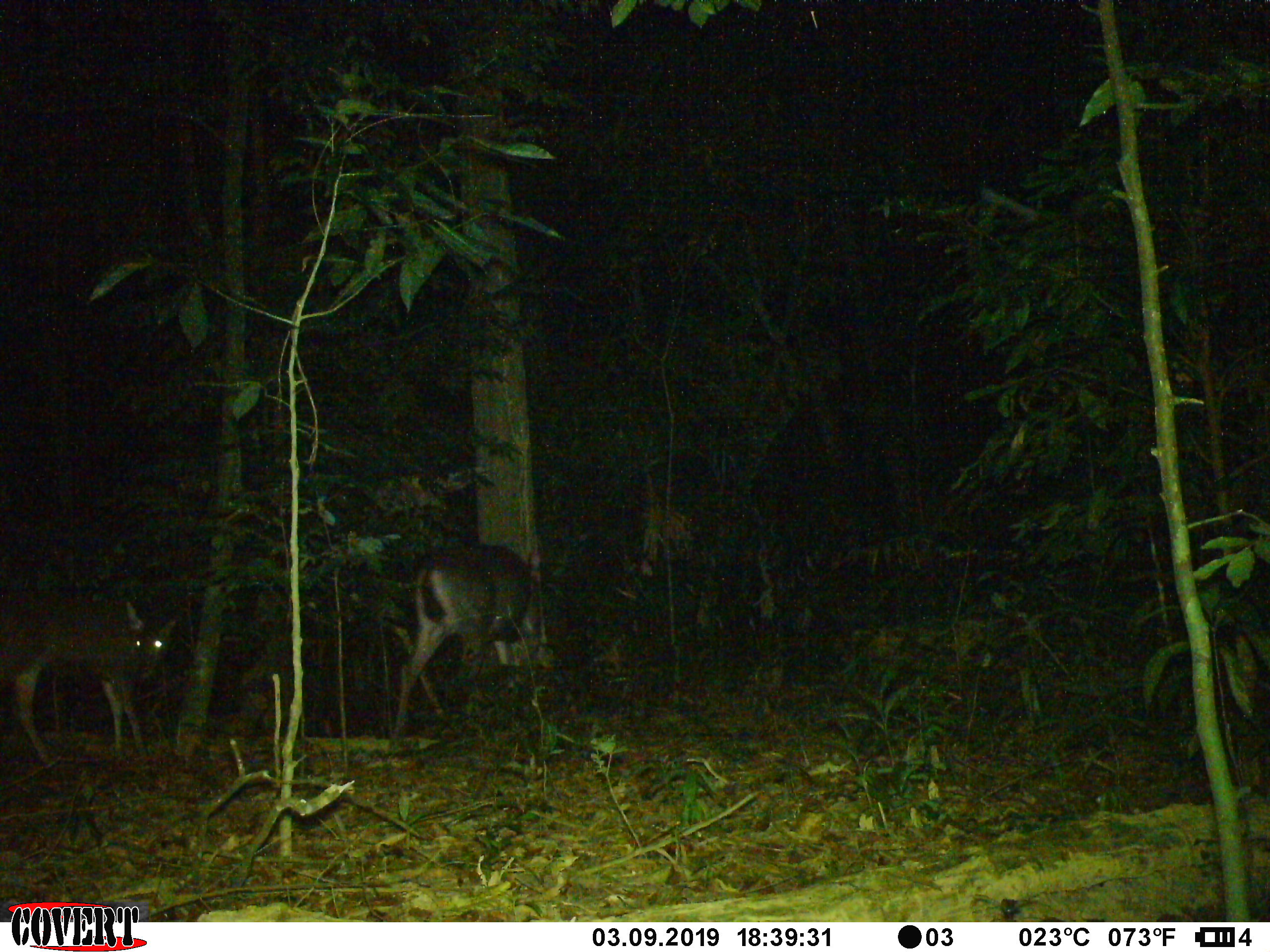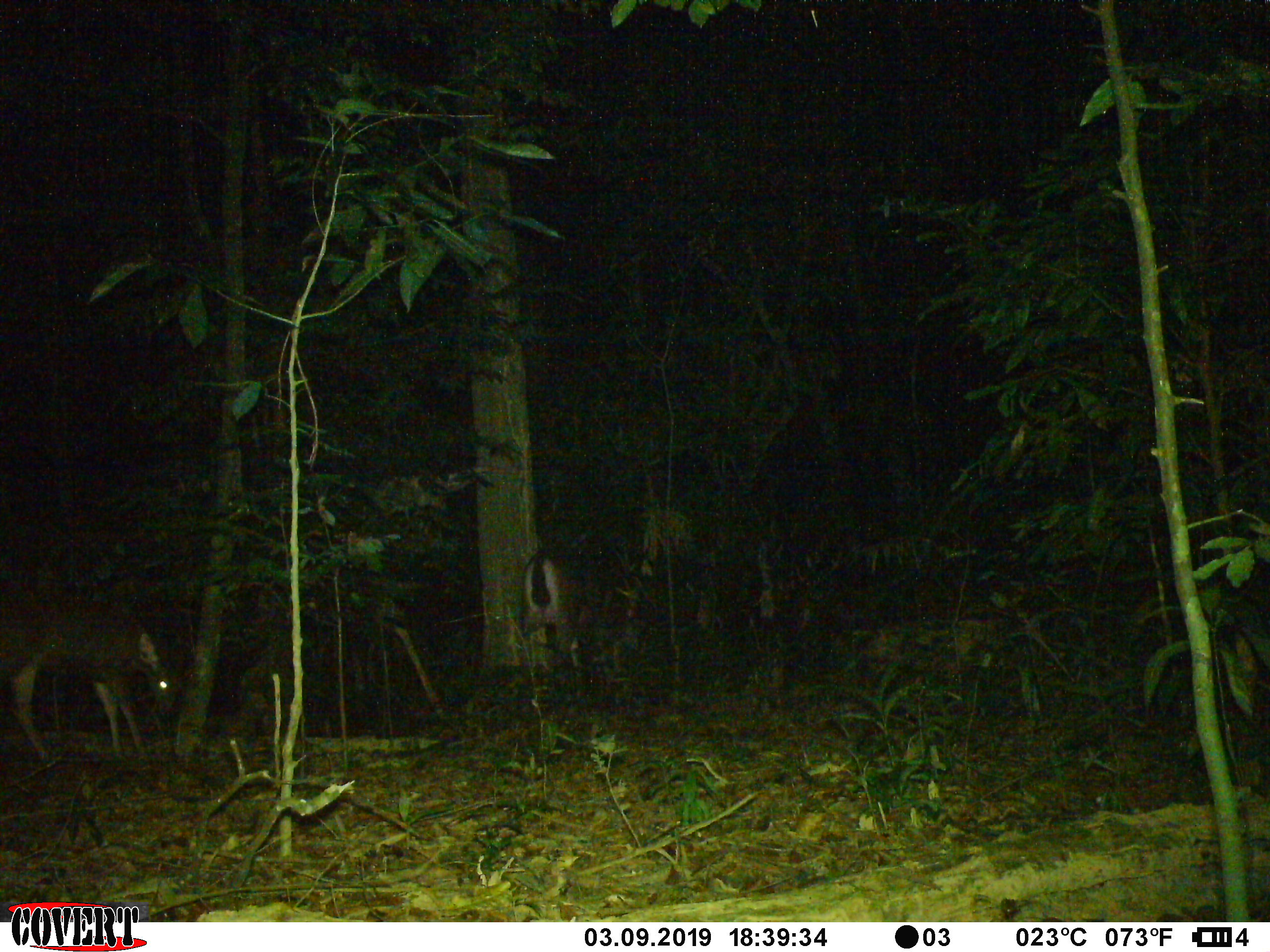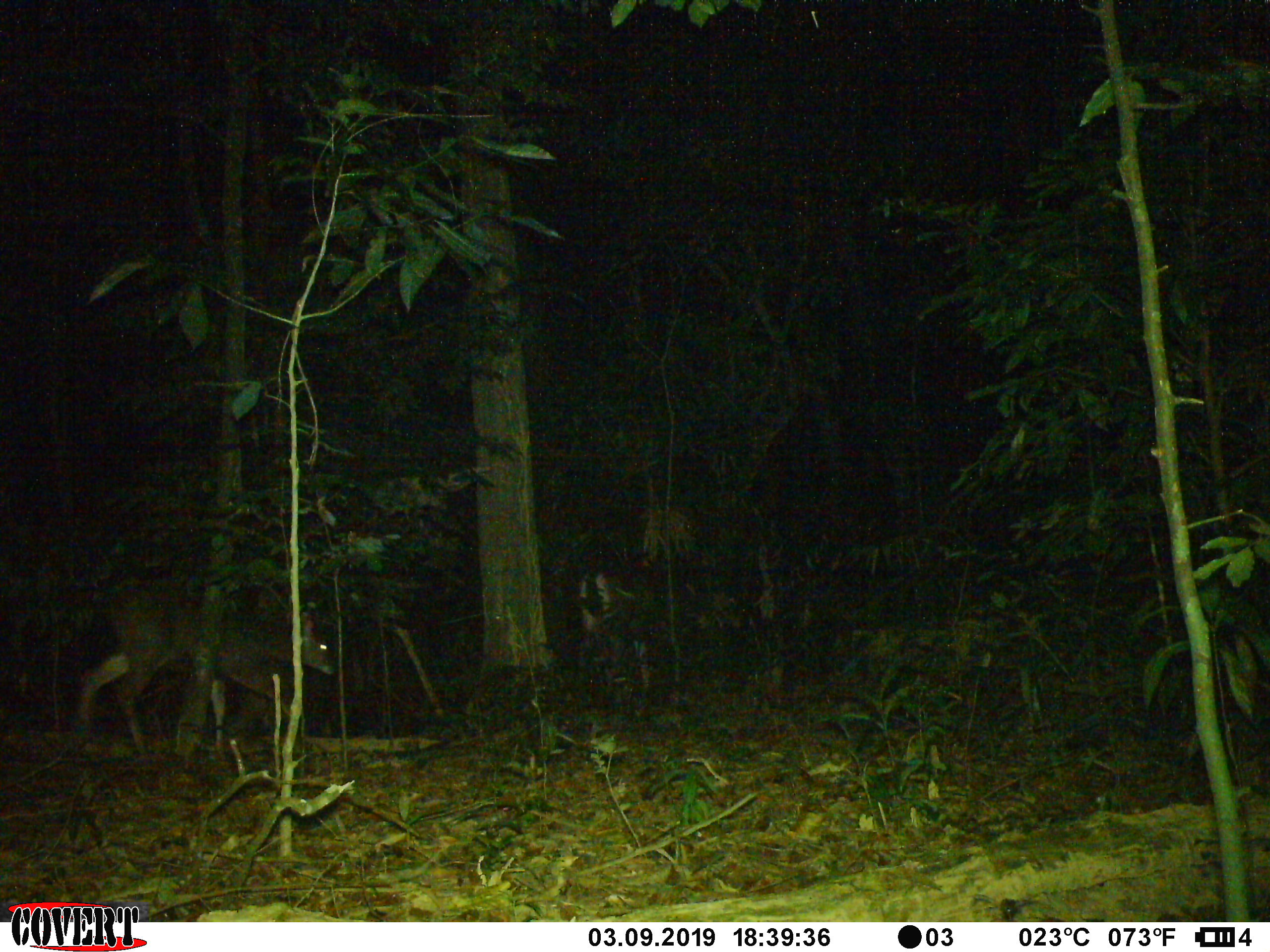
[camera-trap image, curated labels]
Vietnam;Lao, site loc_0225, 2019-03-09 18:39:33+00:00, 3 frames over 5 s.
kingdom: Animalia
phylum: Chordata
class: Mammalia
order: Artiodactyla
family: Cervidae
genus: Rusa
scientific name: Rusa unicolor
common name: sambar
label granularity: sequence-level